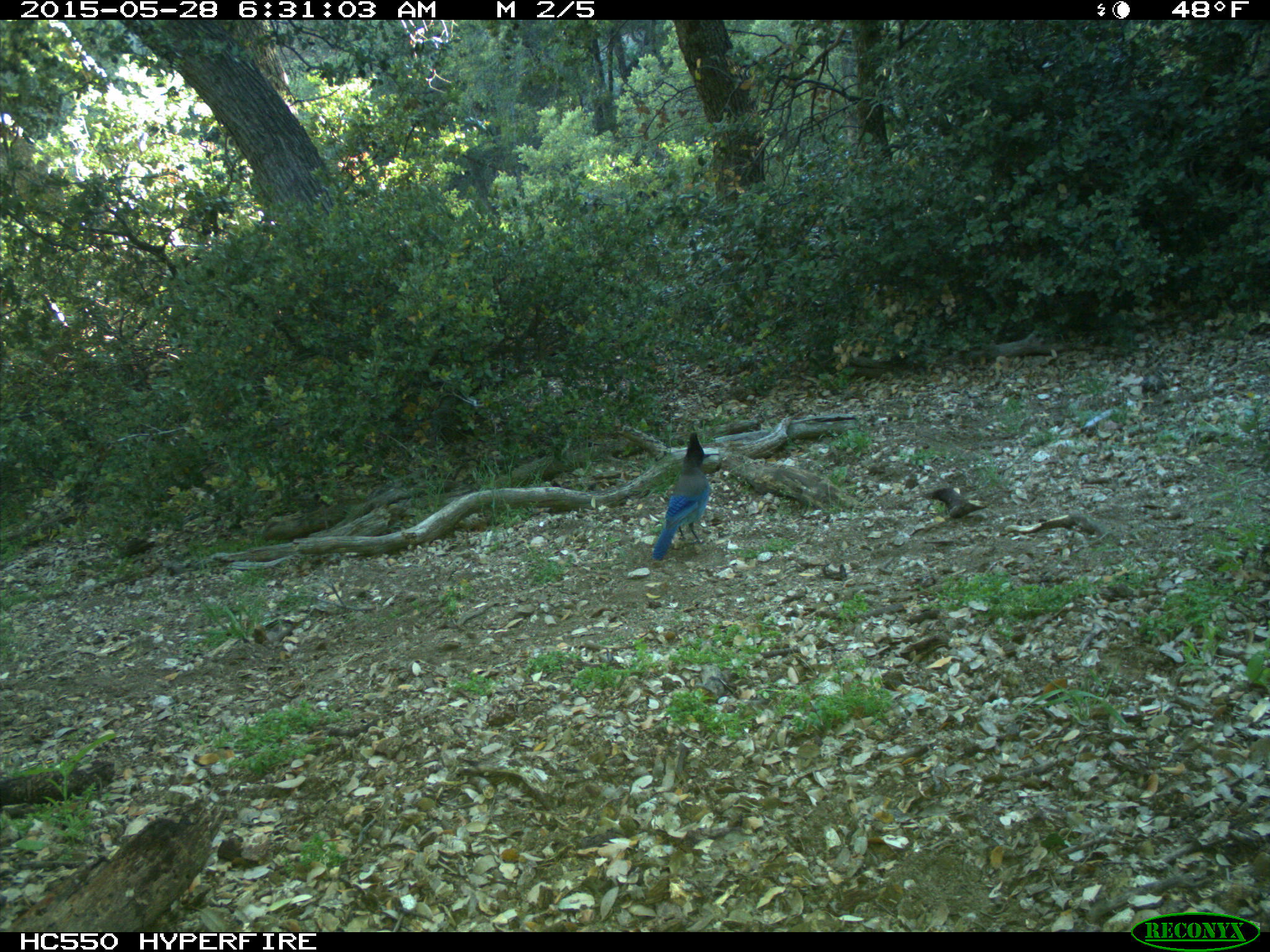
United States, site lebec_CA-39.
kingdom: Animalia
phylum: Chordata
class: Aves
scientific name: Aves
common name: birds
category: unidentified bird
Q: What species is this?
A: Unidentified bird (birds) (Aves).